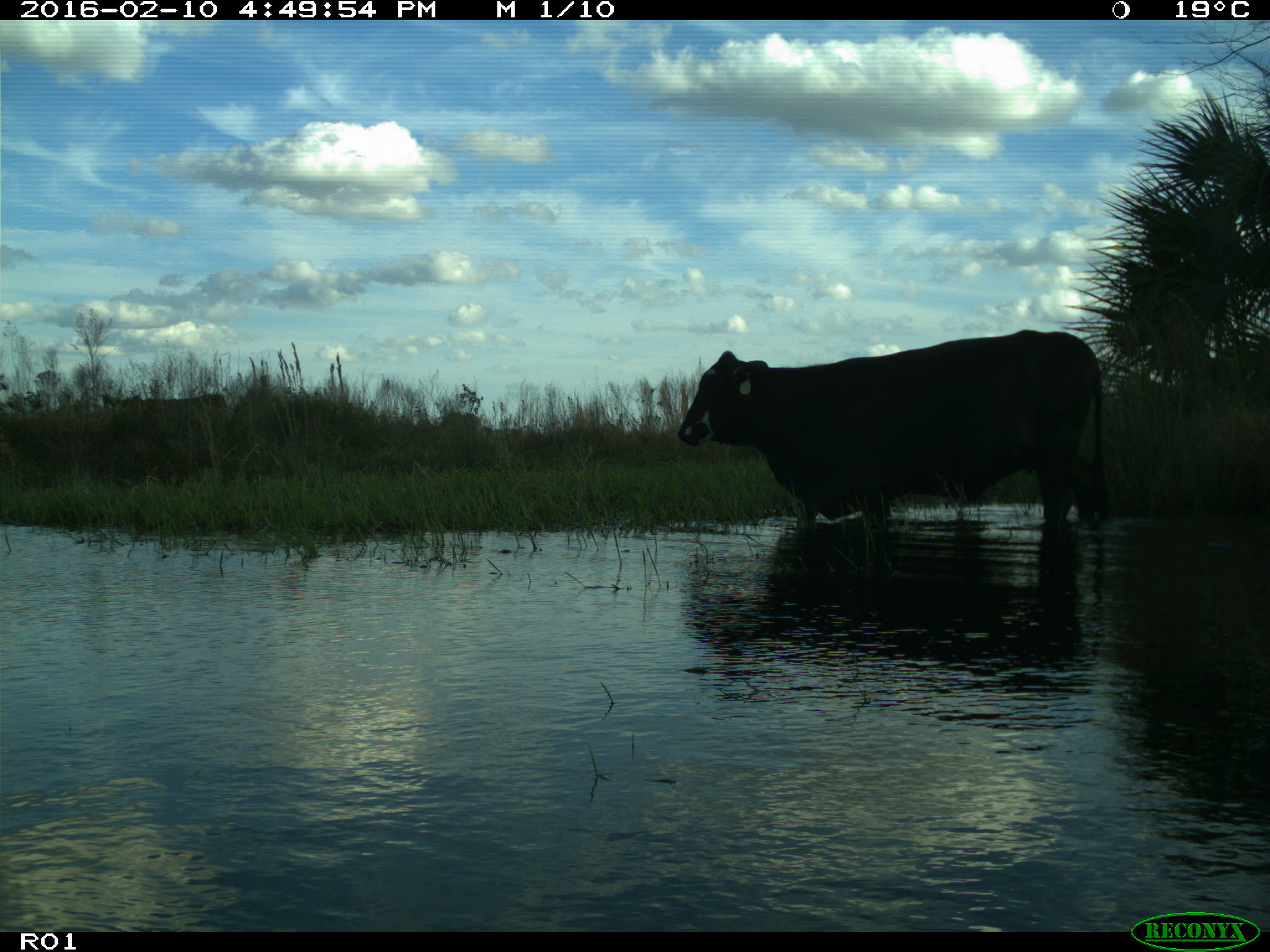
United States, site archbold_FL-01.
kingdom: Animalia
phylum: Chordata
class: Mammalia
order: Artiodactyla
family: Bovidae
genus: Bos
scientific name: Bos taurus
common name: domestic cow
Bos taurus (domestic cow).